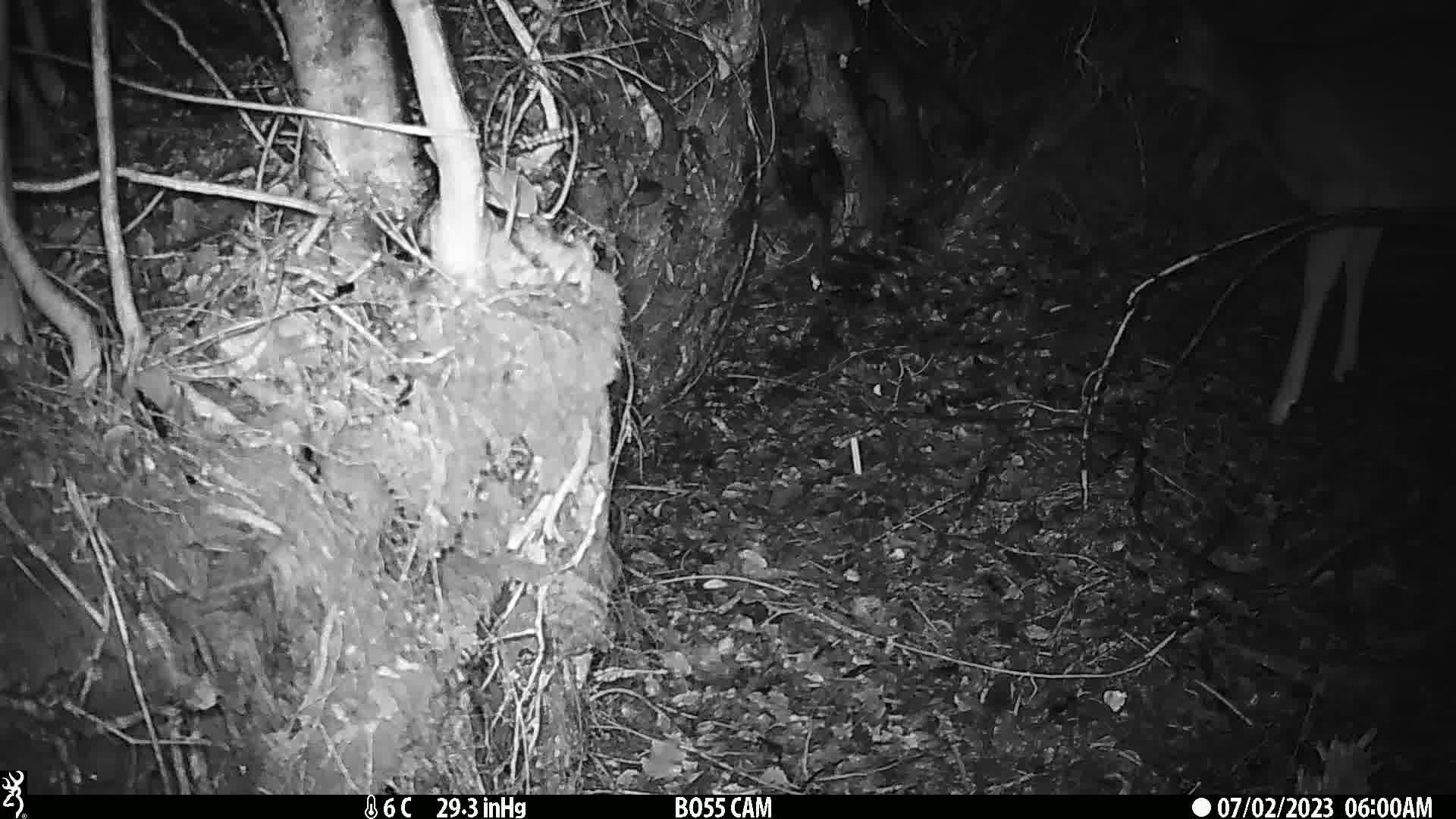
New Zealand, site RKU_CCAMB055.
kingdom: Animalia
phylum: Chordata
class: Mammalia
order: Artiodactyla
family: Cervidae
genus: Odocoileus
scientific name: Odocoileus virginianus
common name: white-tailed deer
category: white tailed deer